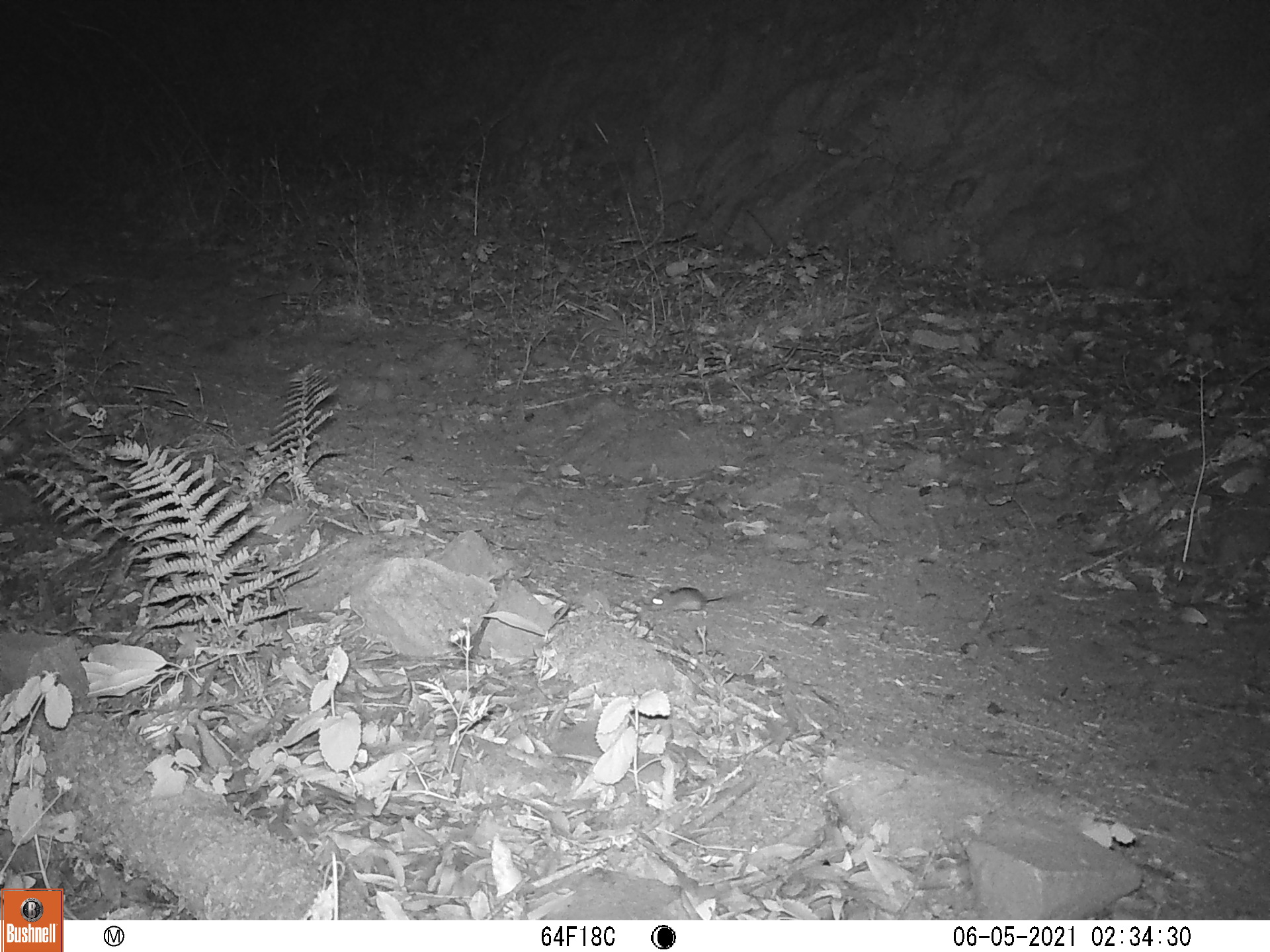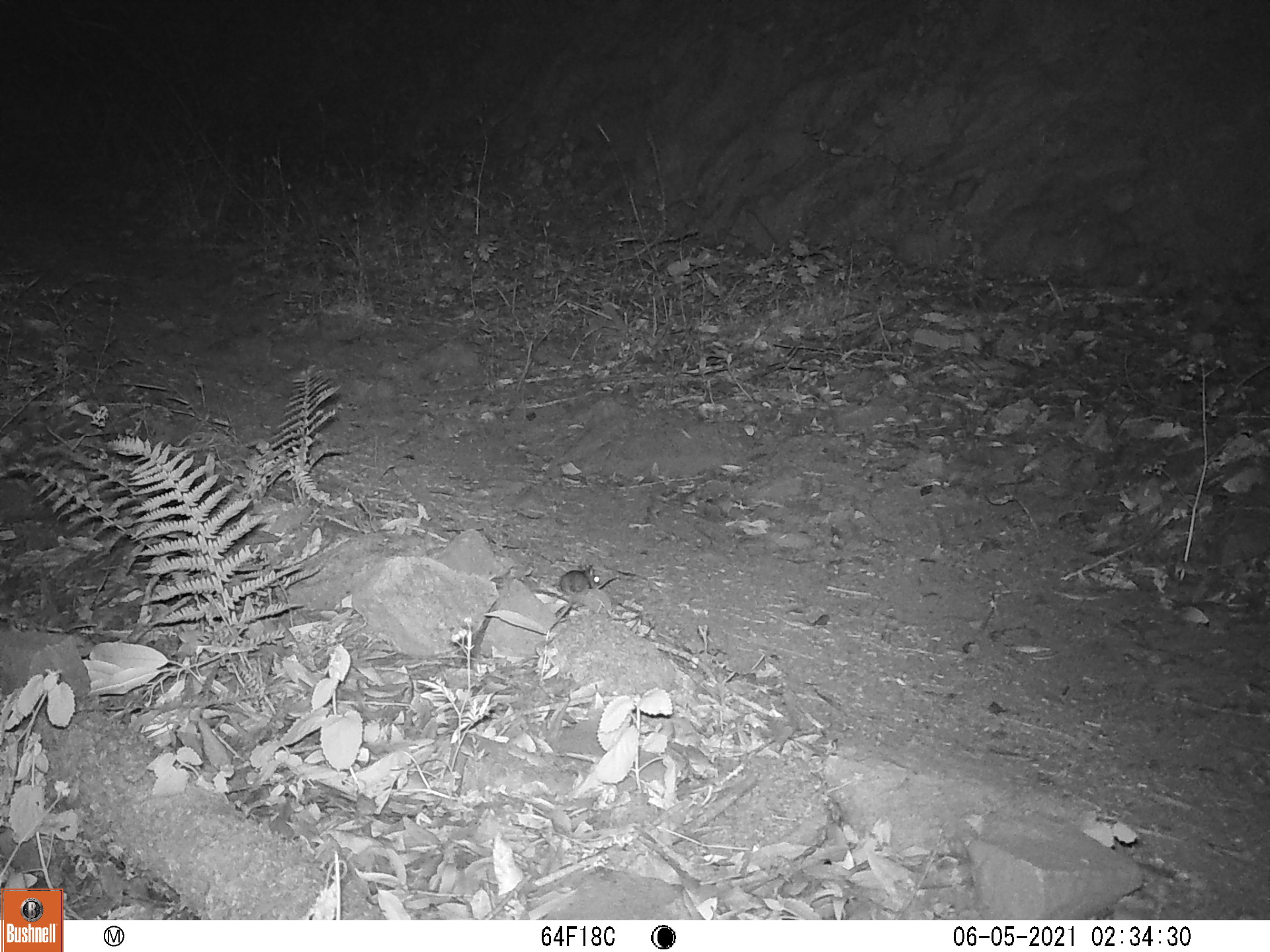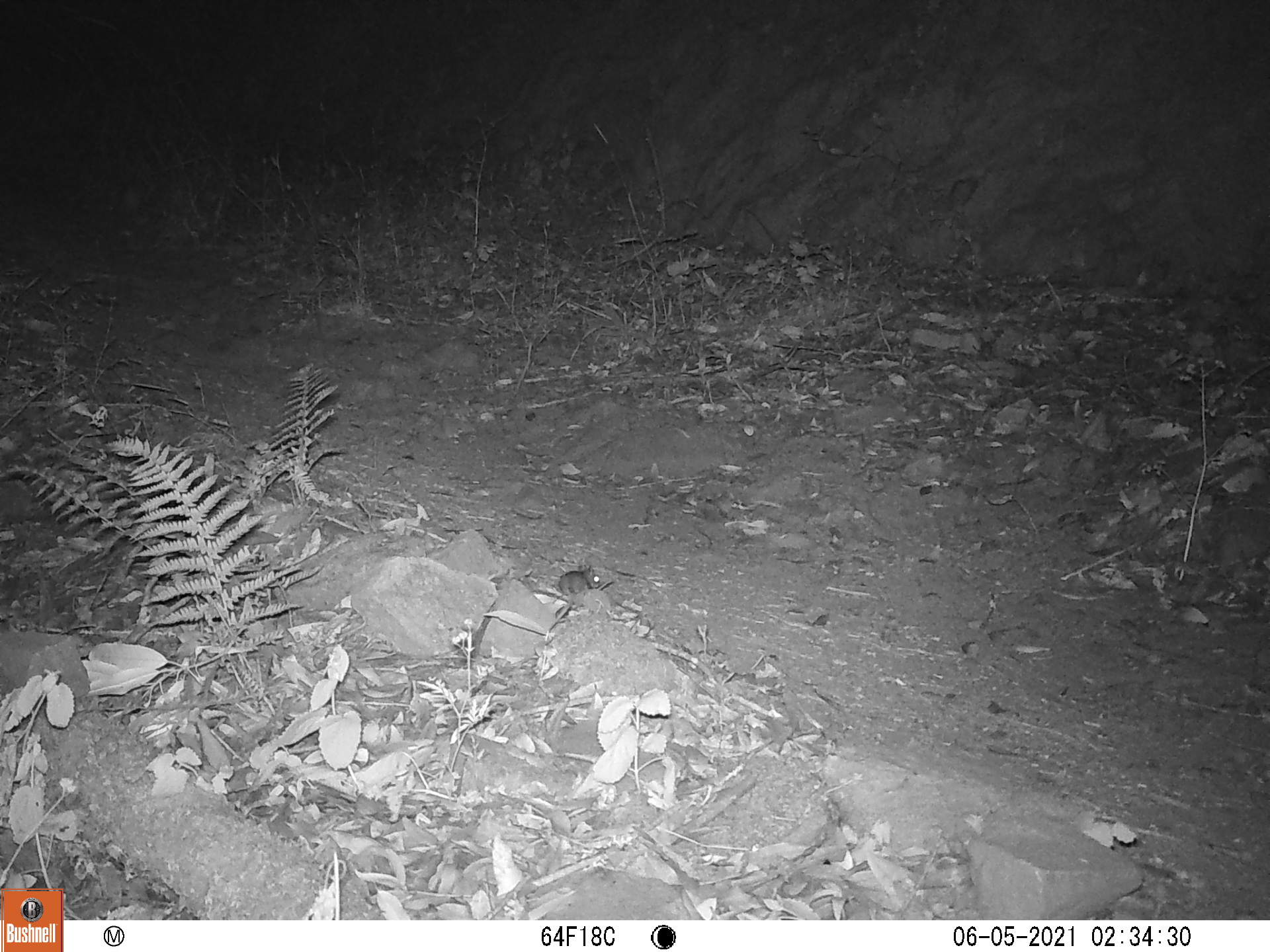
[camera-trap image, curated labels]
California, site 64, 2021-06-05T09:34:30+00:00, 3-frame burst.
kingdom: Animalia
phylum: Chordata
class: Mammalia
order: Rodentia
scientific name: Rodentia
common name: mouse or rat